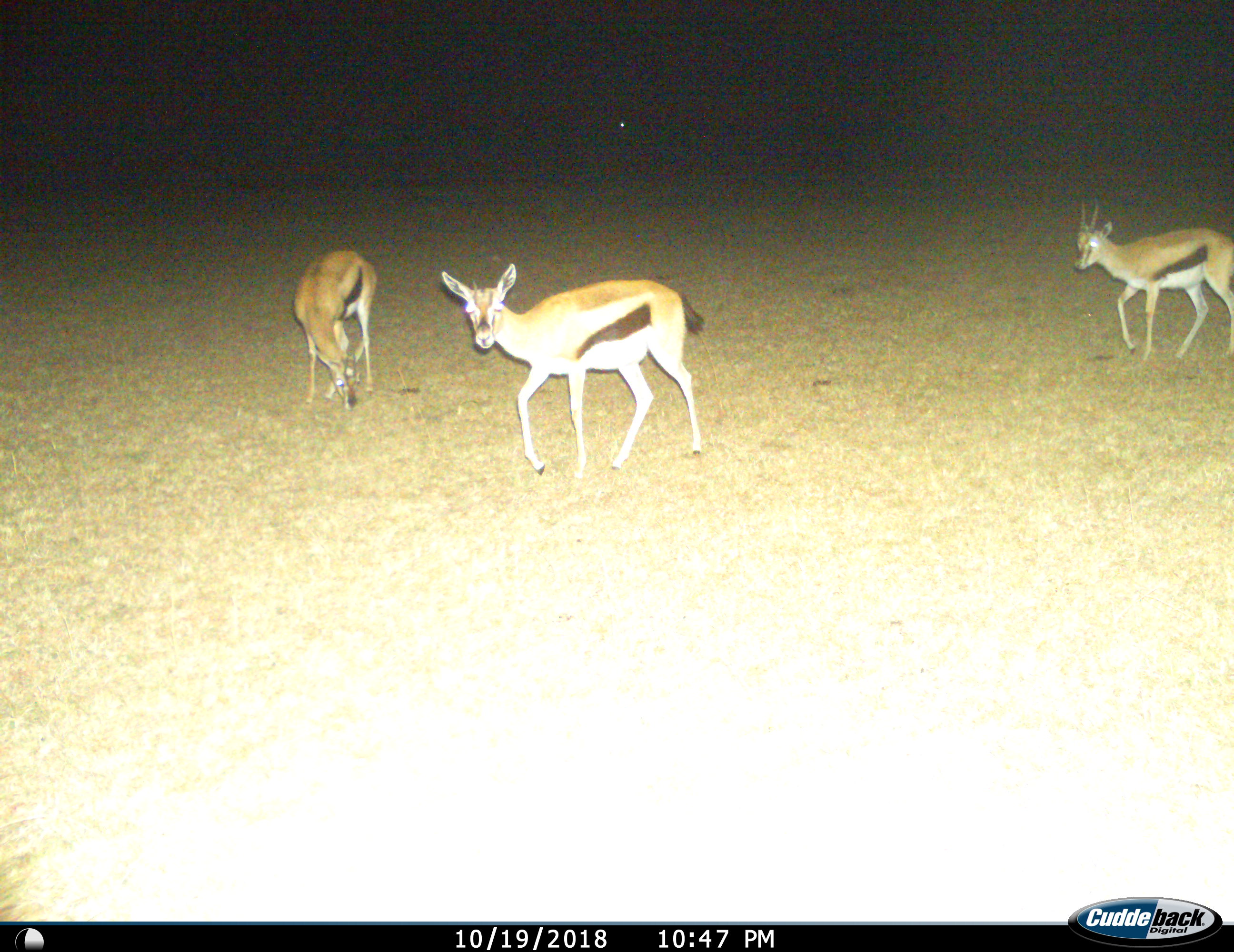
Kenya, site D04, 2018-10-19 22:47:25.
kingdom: Animalia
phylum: Chordata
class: Mammalia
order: Artiodactyla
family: Bovidae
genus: Eudorcas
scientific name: Eudorcas thomsonii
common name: thomson's gazelle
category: gazellethomsons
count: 3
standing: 78%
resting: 0%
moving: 56%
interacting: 0%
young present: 0%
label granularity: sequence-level